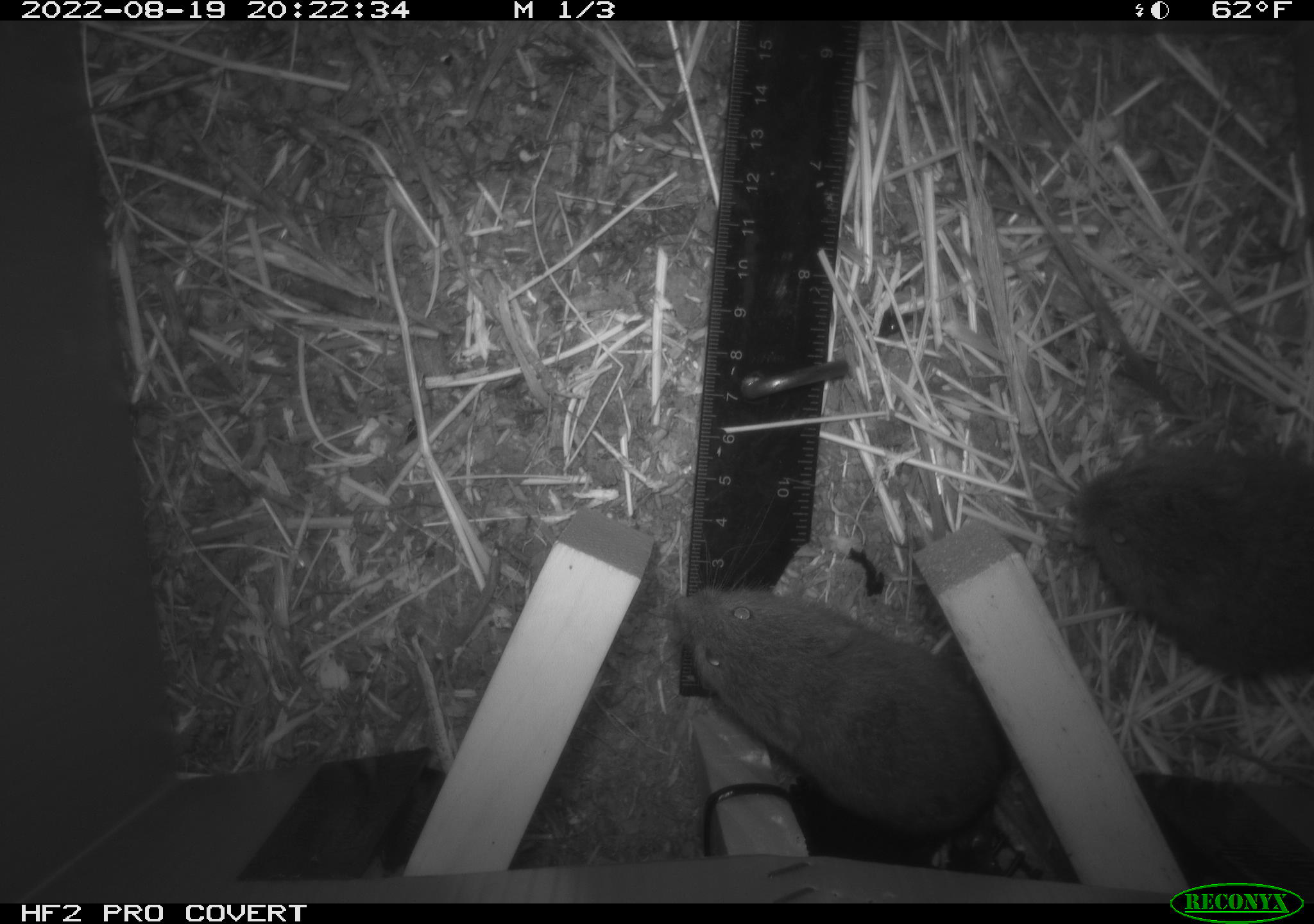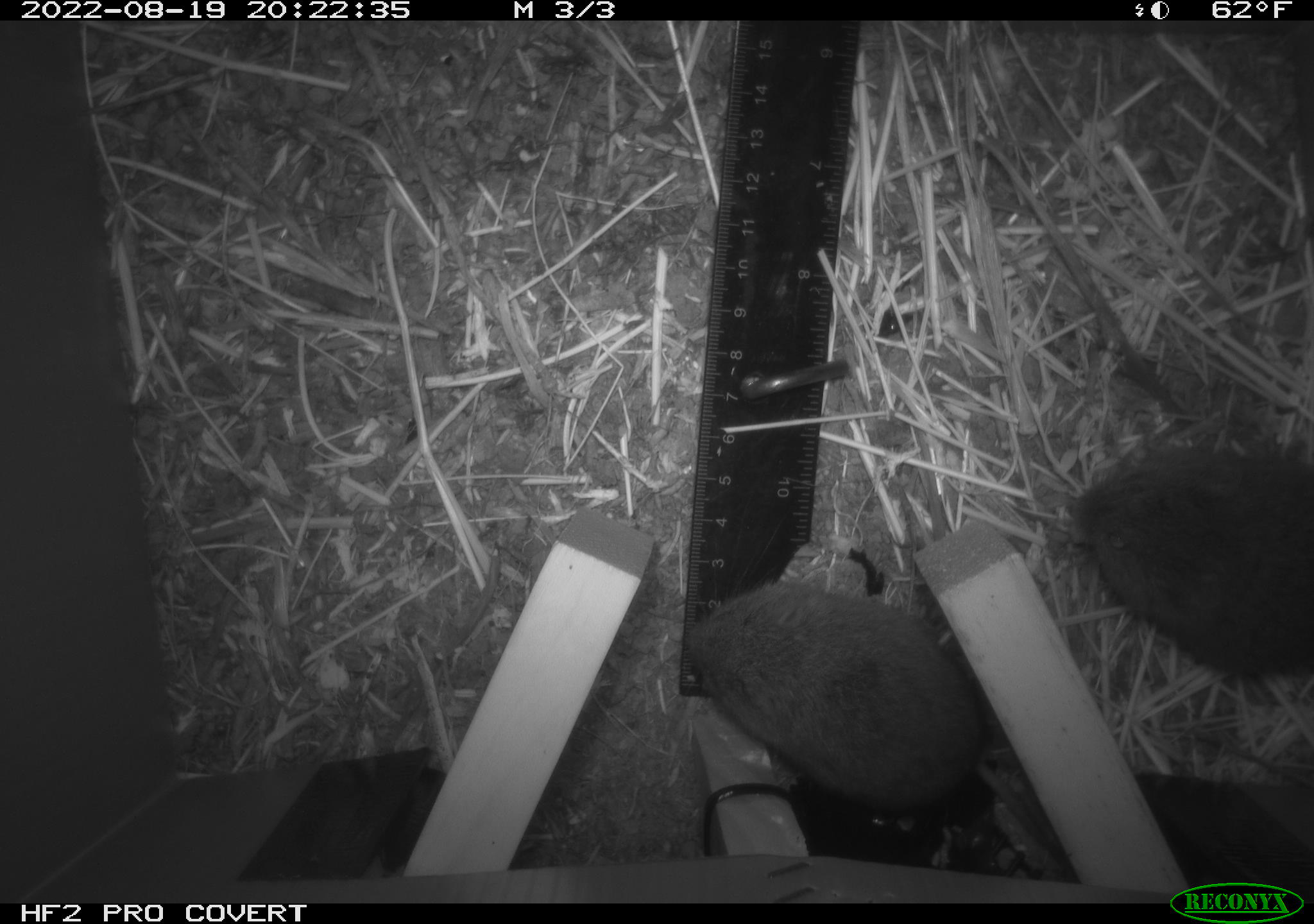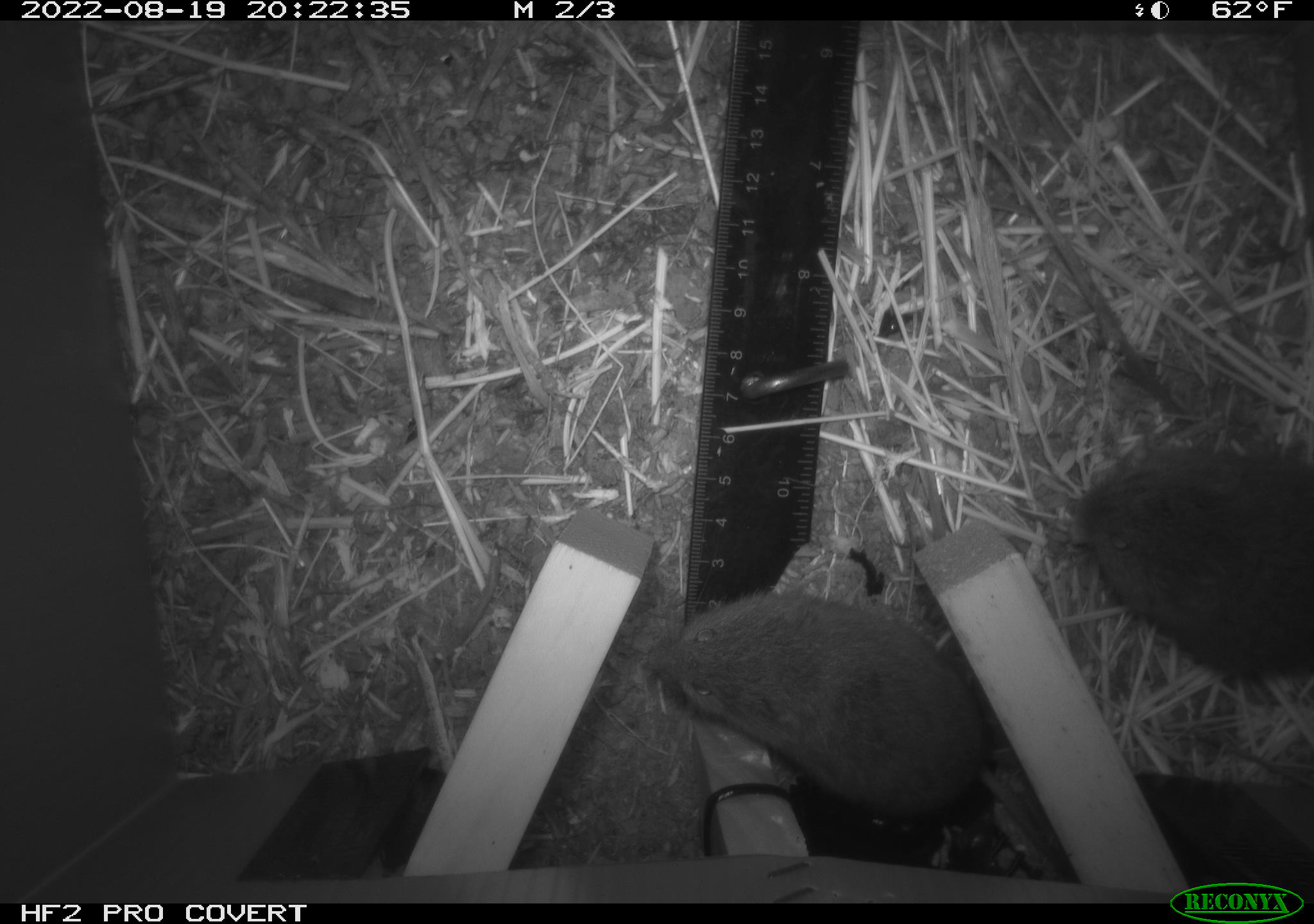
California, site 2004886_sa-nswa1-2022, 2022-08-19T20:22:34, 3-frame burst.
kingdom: Animalia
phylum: Chordata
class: Mammalia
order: Rodentia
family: Cricetidae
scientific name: Cricetidae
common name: hamsters, voles, lemmings, and allies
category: cricetidae family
Cricetidae family (hamsters, voles, lemmings, and allies) (Cricetidae).